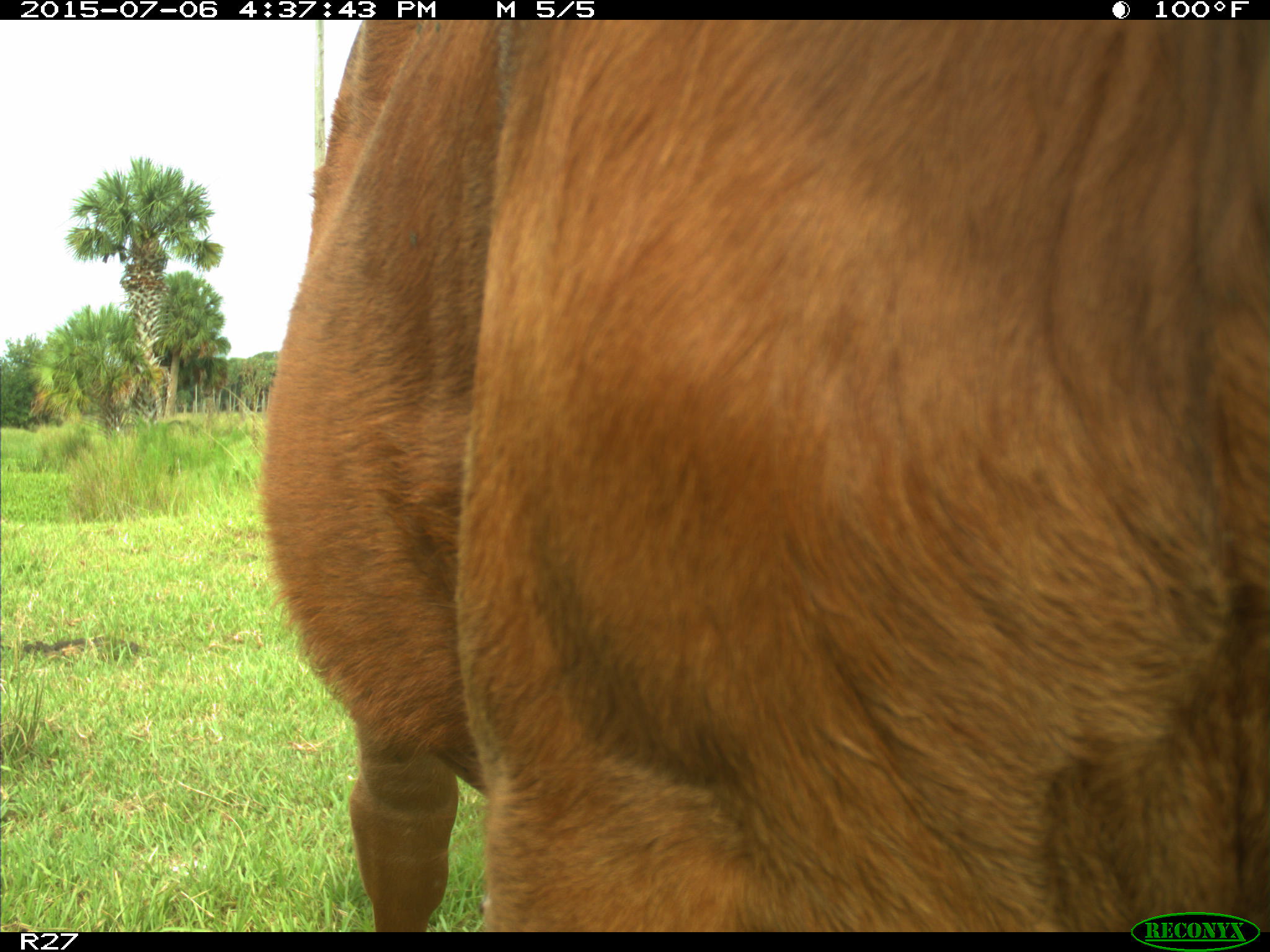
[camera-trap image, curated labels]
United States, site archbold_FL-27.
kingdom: Animalia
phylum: Chordata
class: Mammalia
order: Artiodactyla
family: Bovidae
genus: Bos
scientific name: Bos taurus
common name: domestic cow